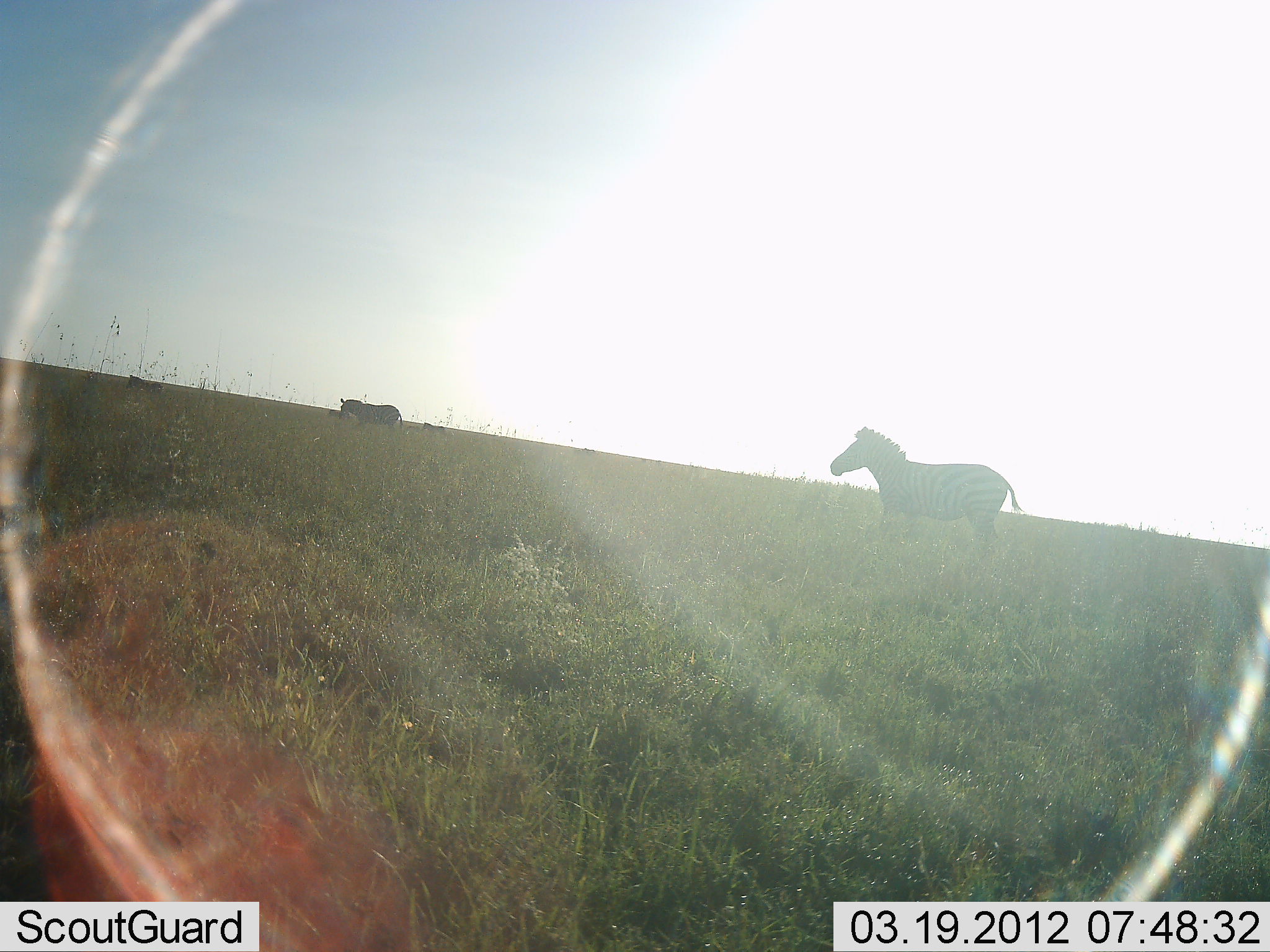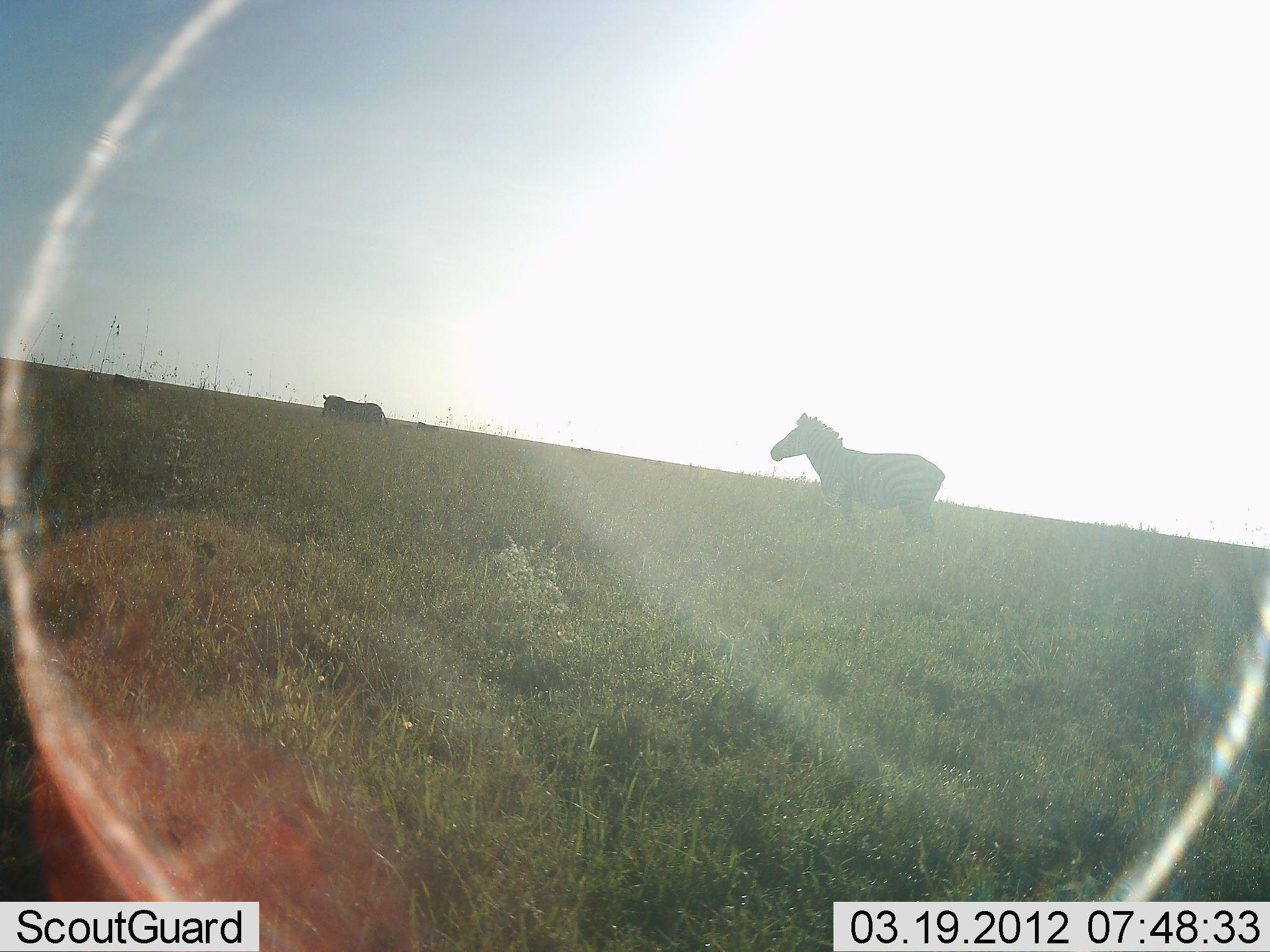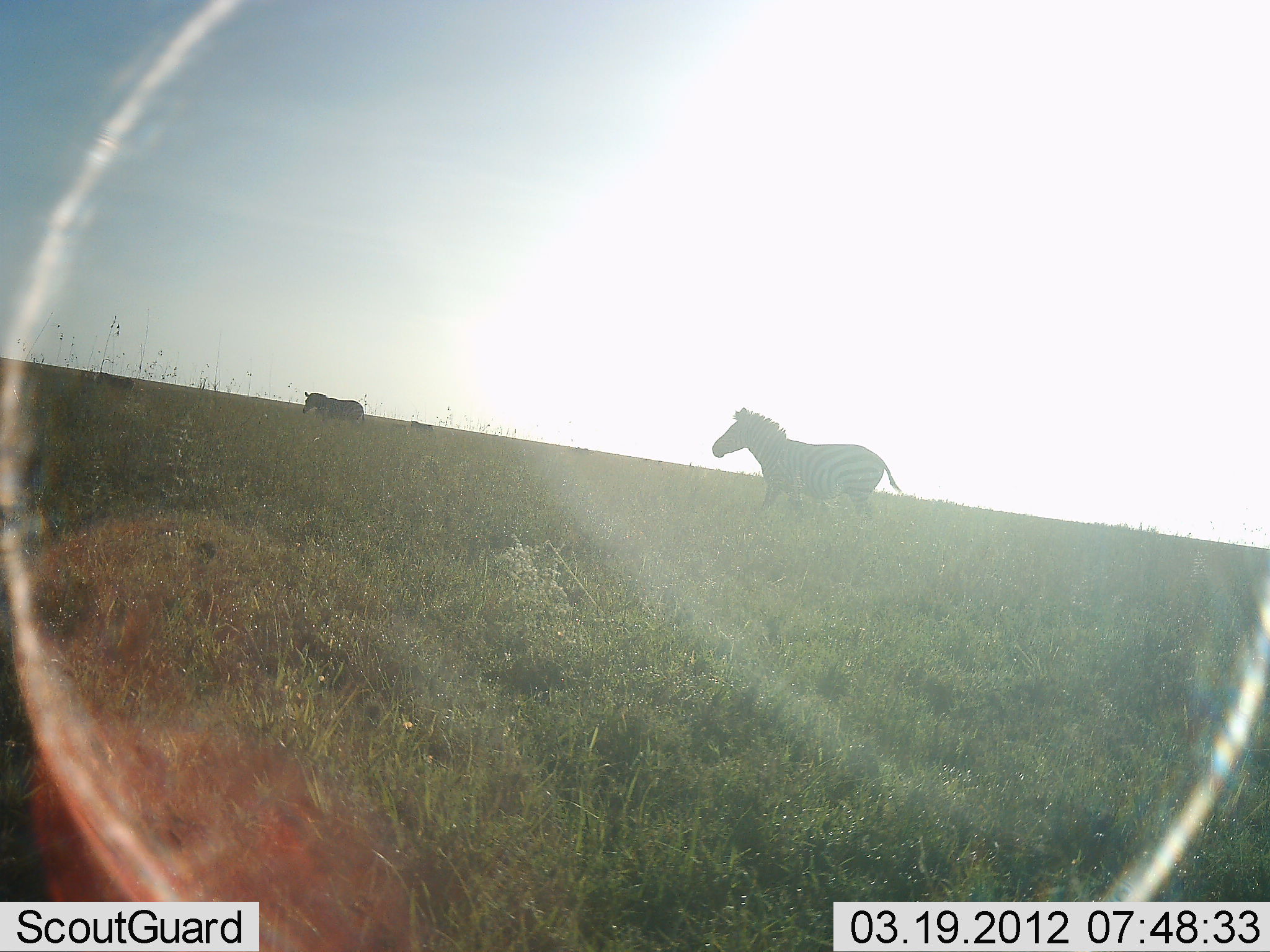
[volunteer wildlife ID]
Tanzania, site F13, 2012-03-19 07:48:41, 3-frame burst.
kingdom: Animalia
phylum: Chordata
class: Mammalia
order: Perissodactyla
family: Equidae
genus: Equus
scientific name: Equus quagga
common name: plains zebra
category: zebra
Zebra (plains zebra) (Equus quagga), count 3. Behavior (volunteer vote fractions): standing 12%, resting 0%, moving 88%, interacting 0%. Young present (vote fraction): 12%. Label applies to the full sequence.